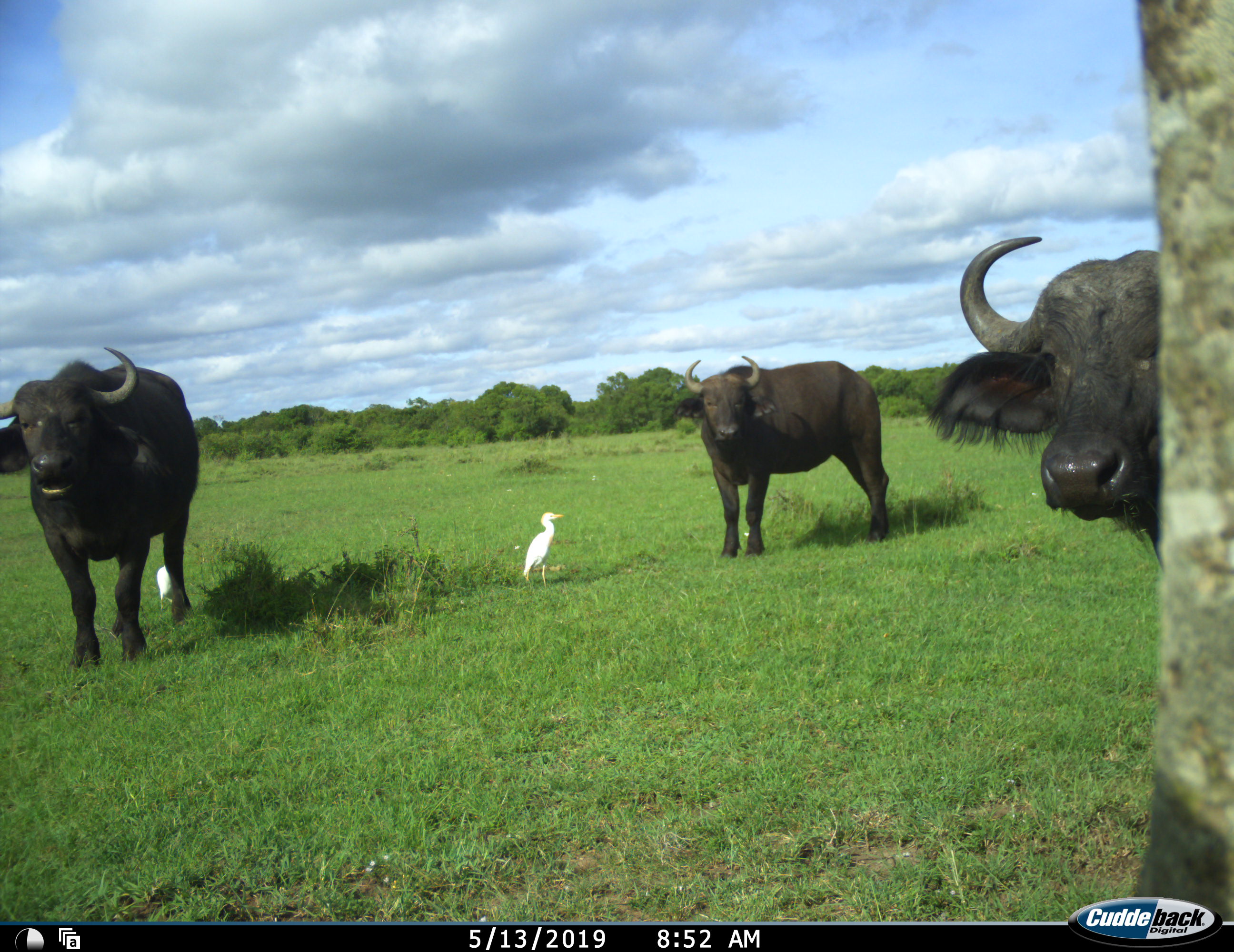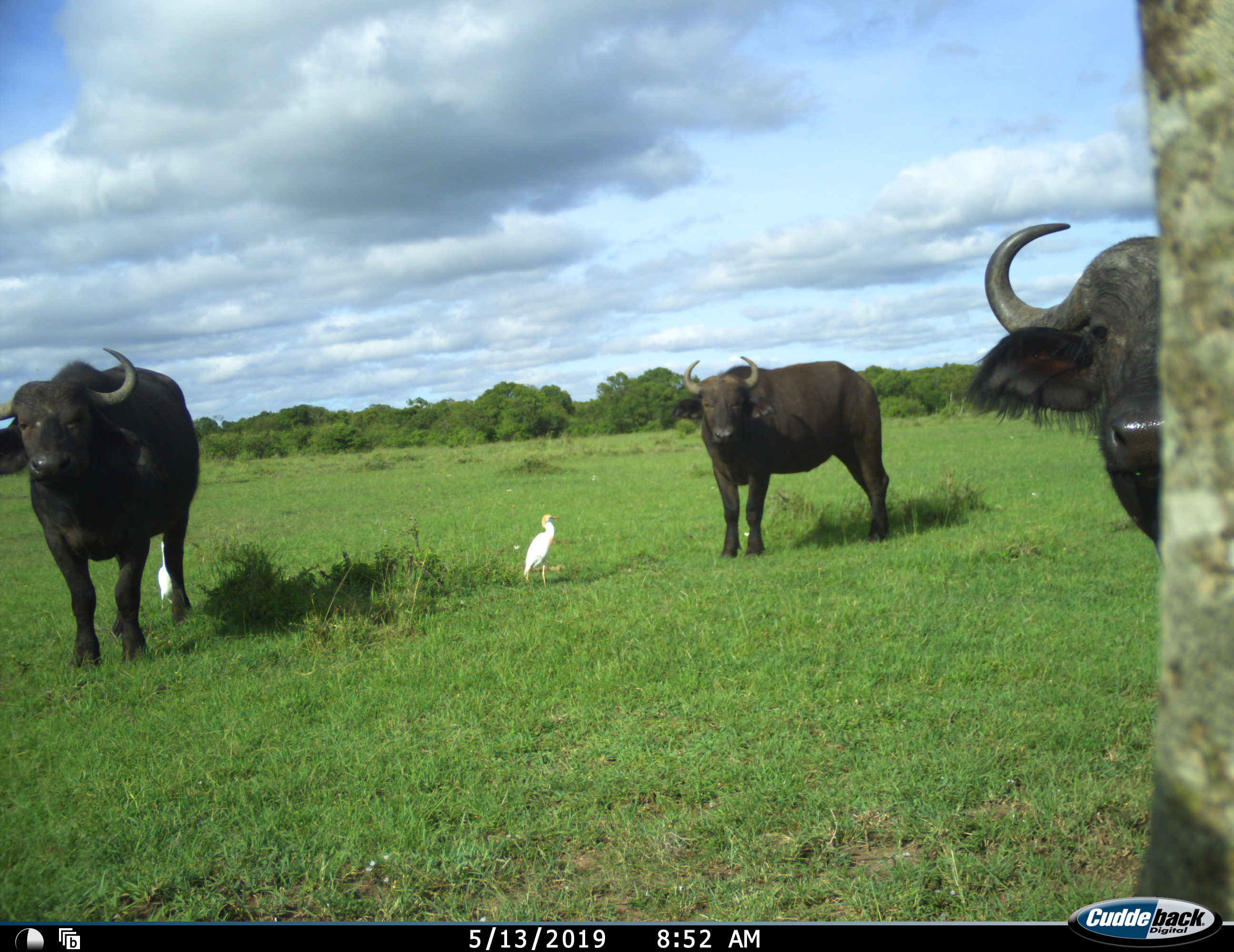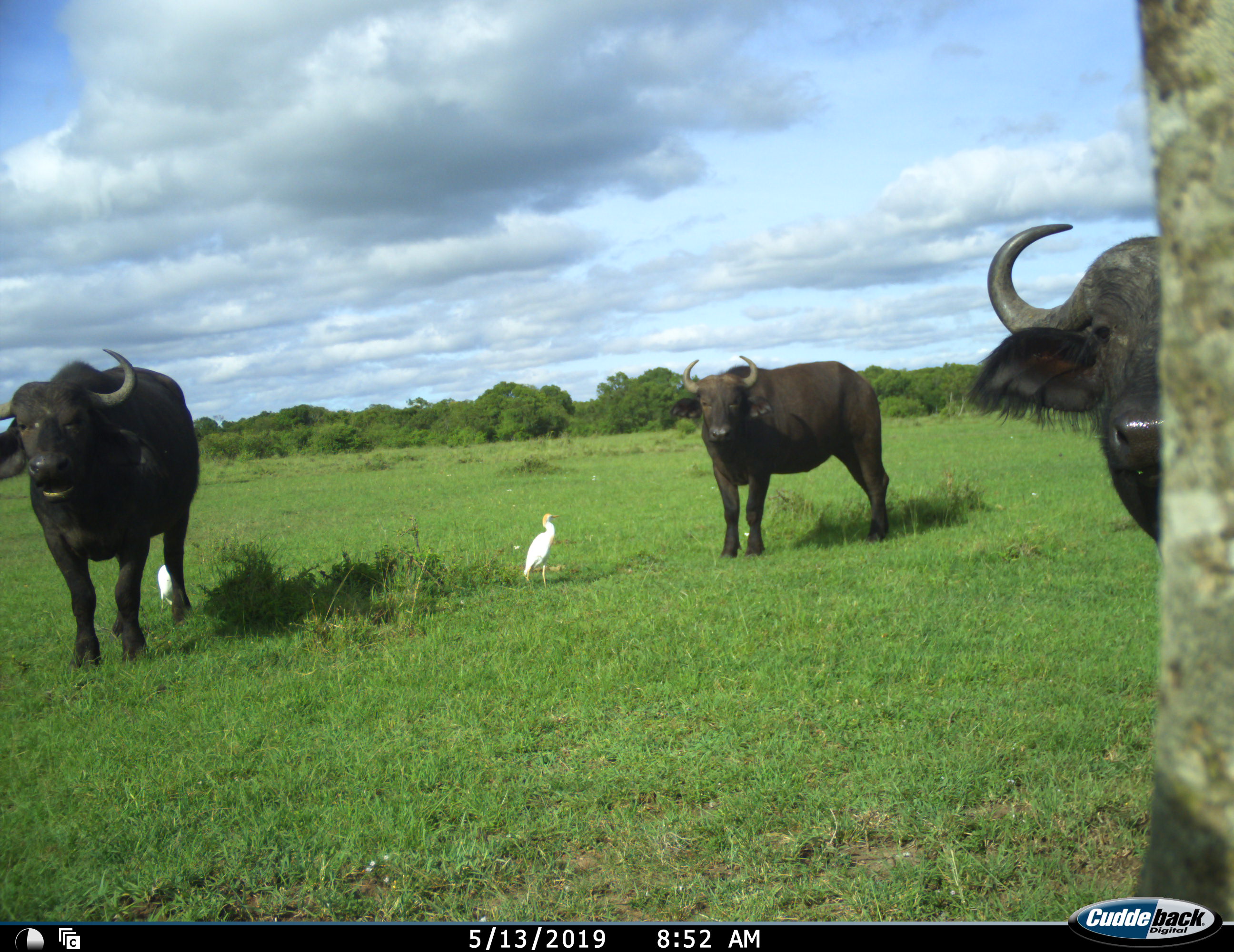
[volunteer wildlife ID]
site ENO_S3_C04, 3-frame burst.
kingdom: Animalia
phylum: Chordata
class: Aves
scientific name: Aves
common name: bird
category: birdother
Birdother (bird) (Aves), count 2. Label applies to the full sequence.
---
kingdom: Animalia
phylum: Chordata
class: Mammalia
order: Artiodactyla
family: Bovidae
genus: Syncerus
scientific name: Syncerus caffer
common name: african buffalo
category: buffalo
Buffalo (african buffalo) (Syncerus caffer), count 3. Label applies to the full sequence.